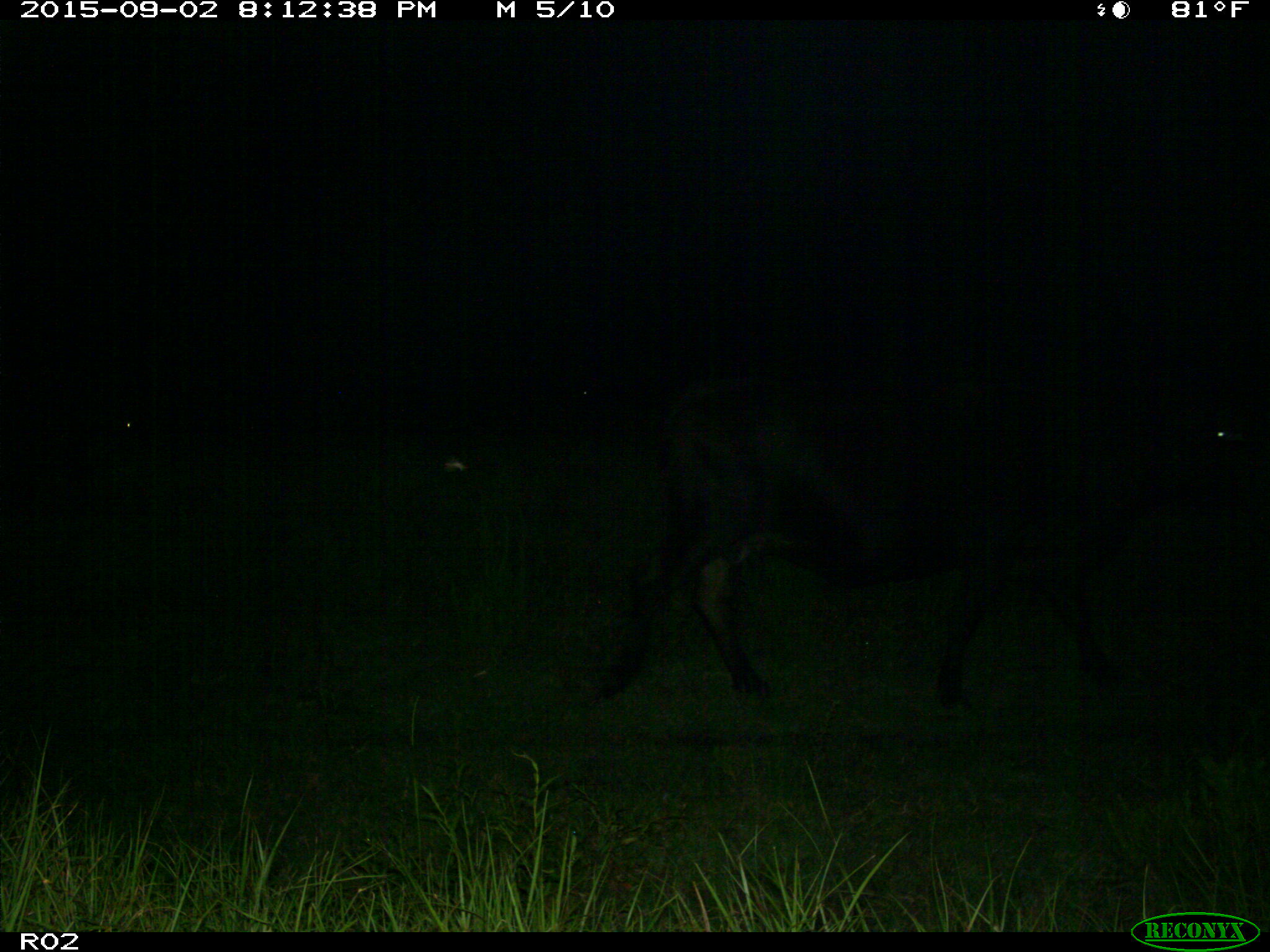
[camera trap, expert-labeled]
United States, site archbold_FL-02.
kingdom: Animalia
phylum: Chordata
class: Mammalia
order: Artiodactyla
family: Bovidae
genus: Bos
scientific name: Bos taurus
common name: domestic cow